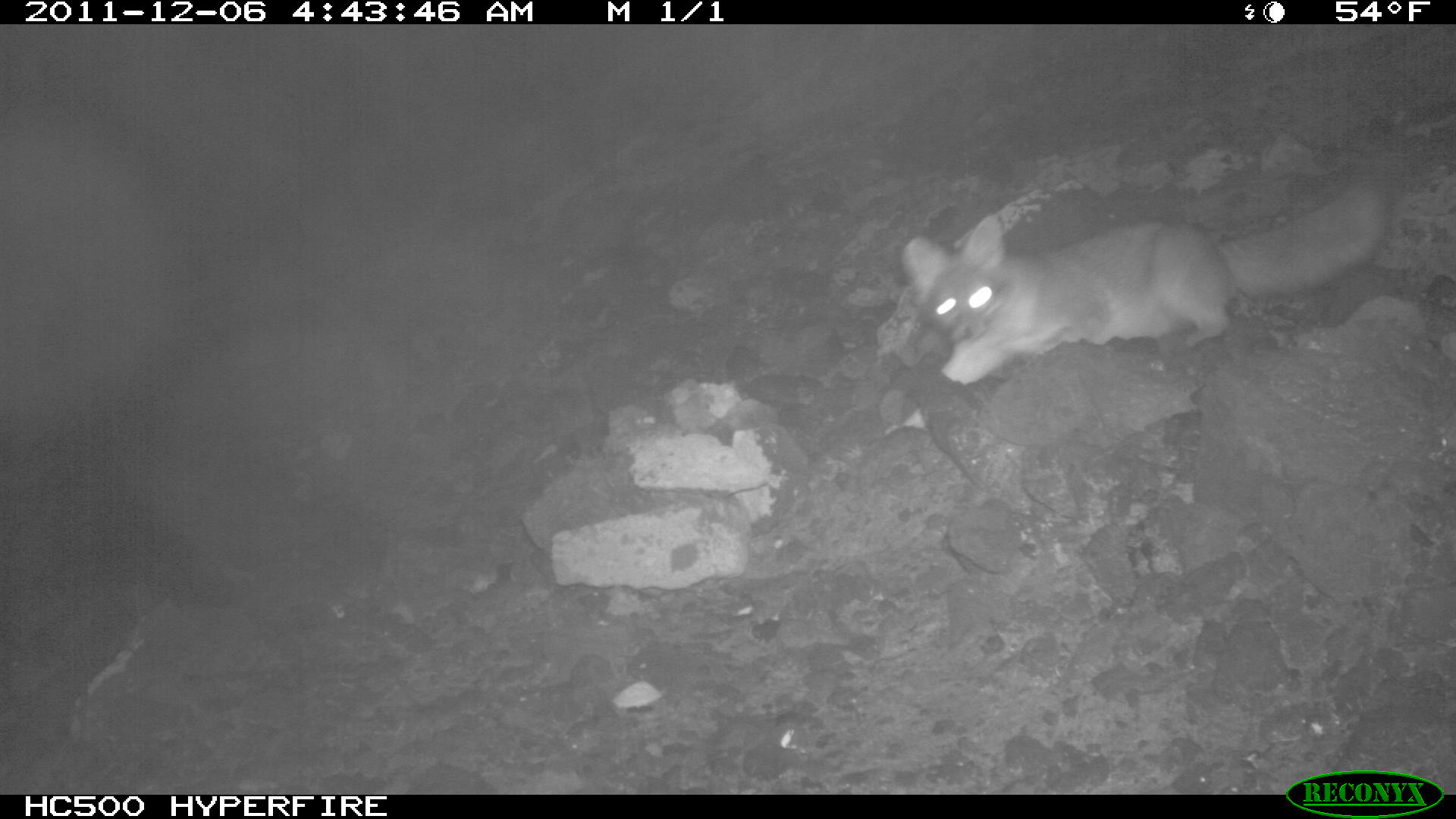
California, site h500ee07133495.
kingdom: Animalia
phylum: Chordata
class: Mammalia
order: Carnivora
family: Canidae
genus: Urocyon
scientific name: Urocyon littoralis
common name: island fox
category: fox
Fox (island fox) (Urocyon littoralis).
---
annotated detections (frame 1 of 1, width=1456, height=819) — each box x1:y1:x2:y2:
fox: 899:180:1388:391